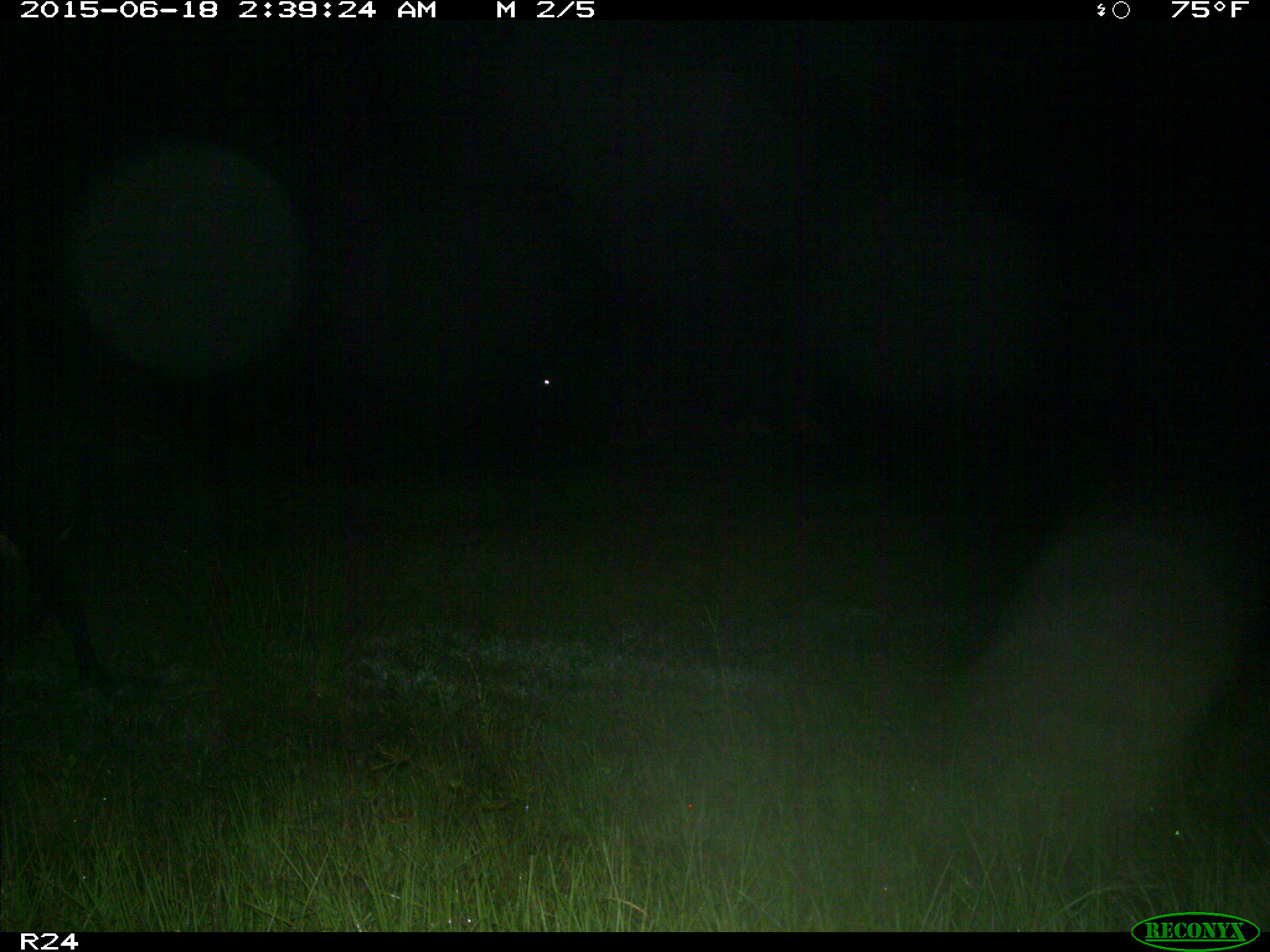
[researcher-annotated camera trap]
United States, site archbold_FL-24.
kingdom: Animalia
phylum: Chordata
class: Mammalia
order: Artiodactyla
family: Bovidae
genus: Bos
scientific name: Bos taurus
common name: domestic cow